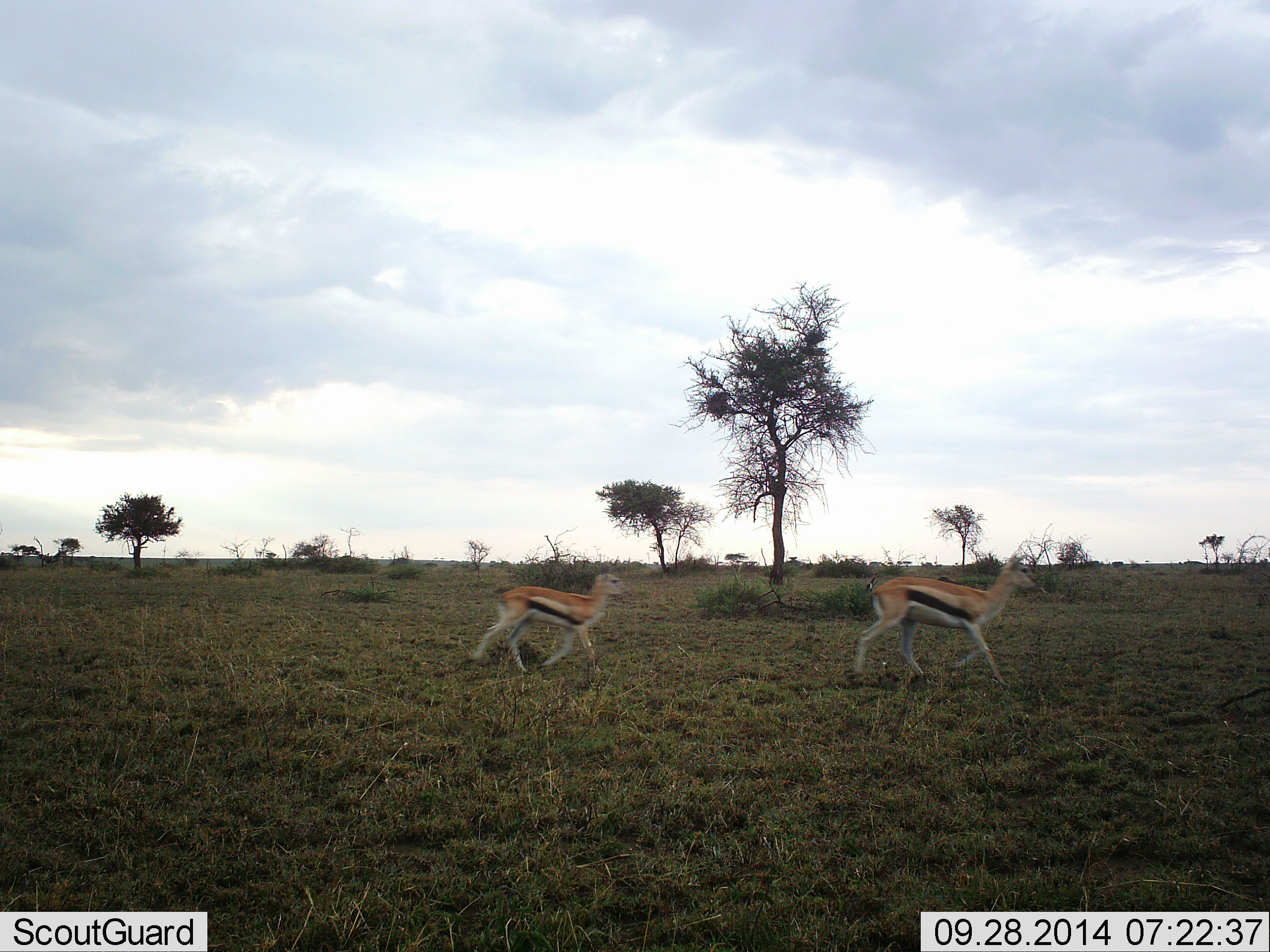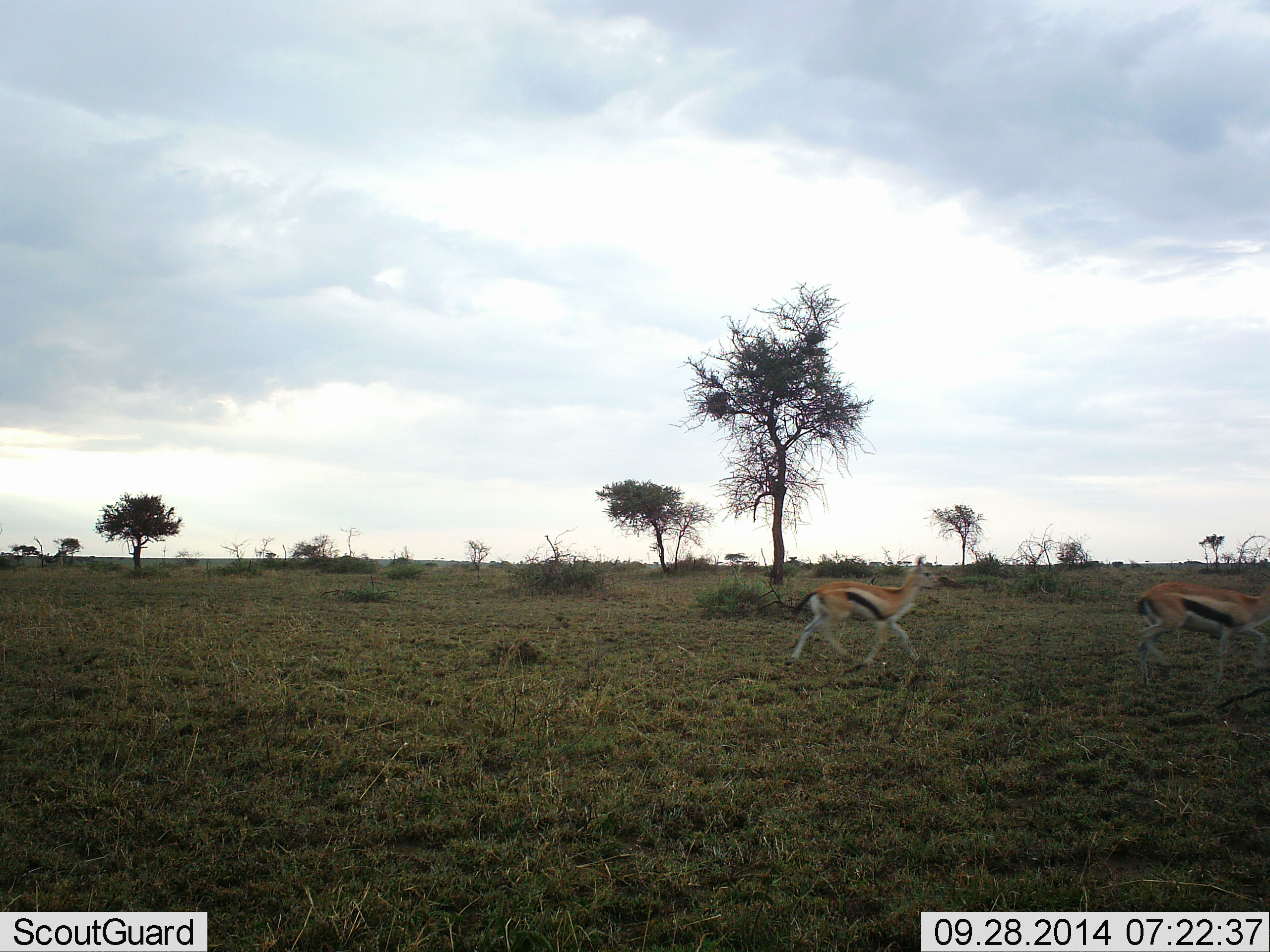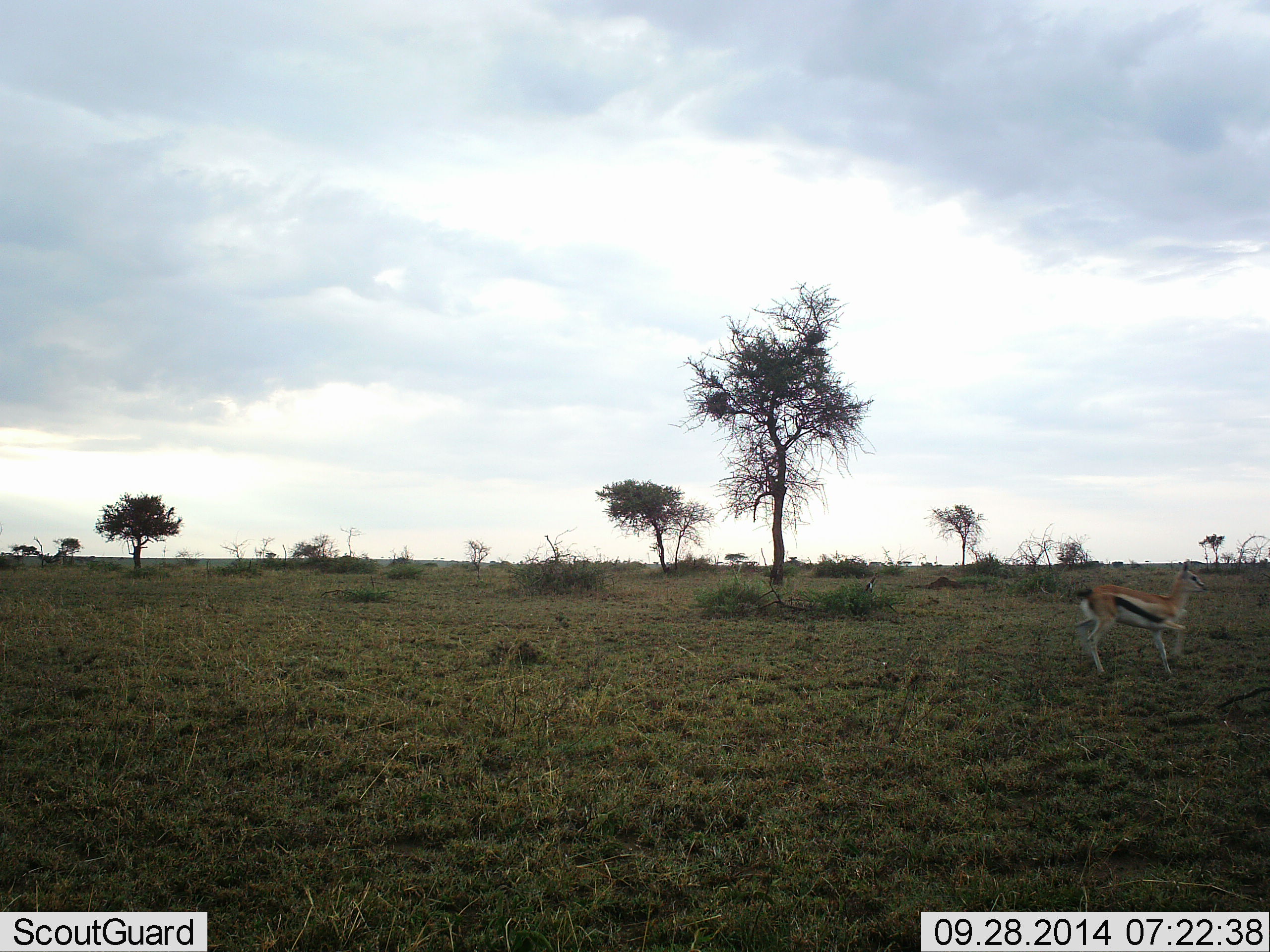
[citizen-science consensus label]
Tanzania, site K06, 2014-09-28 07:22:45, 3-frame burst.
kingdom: Animalia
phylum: Chordata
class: Mammalia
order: Artiodactyla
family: Bovidae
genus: Eudorcas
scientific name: Eudorcas thomsonii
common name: thomson's gazelle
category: gazellethomsons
Gazellethomsons (thomson's gazelle) (Eudorcas thomsonii), count 2. Behavior (volunteer vote fractions): standing 0%, resting 0%, moving 100%, interacting 0%. Young present (vote fraction): 0%. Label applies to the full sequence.